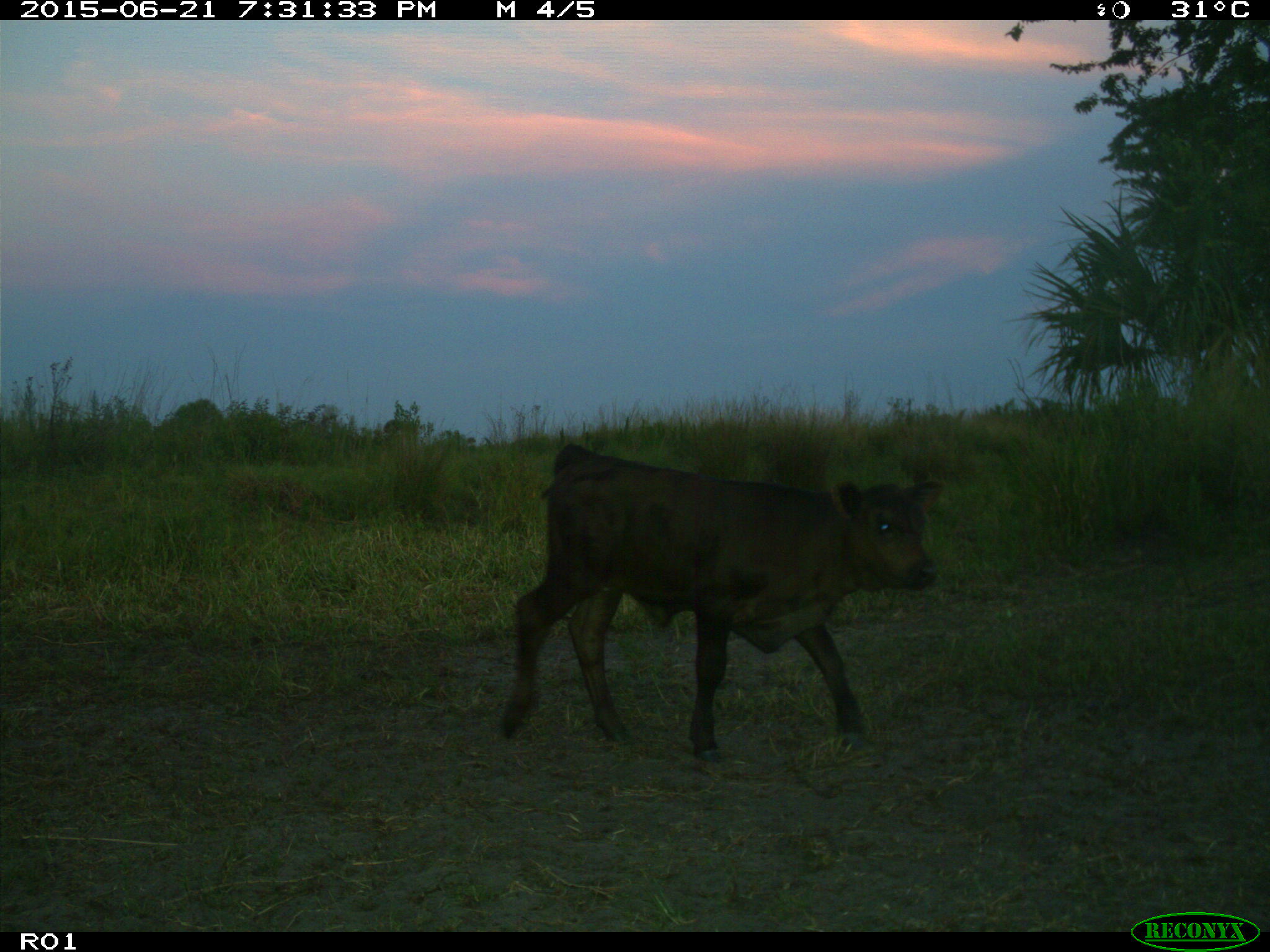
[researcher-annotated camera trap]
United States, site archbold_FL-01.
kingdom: Animalia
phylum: Chordata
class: Mammalia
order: Artiodactyla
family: Bovidae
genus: Bos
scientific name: Bos taurus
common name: domestic cow